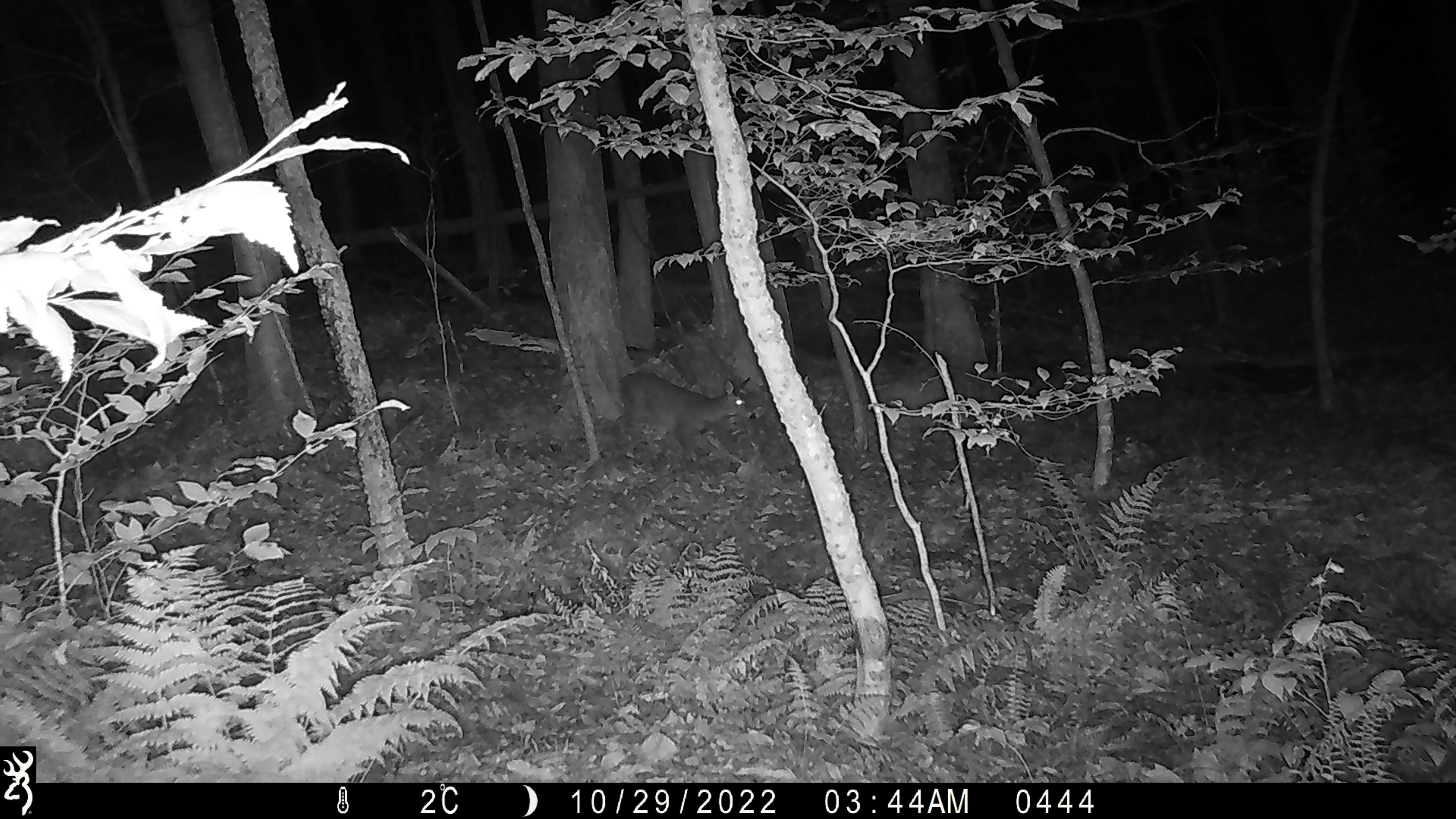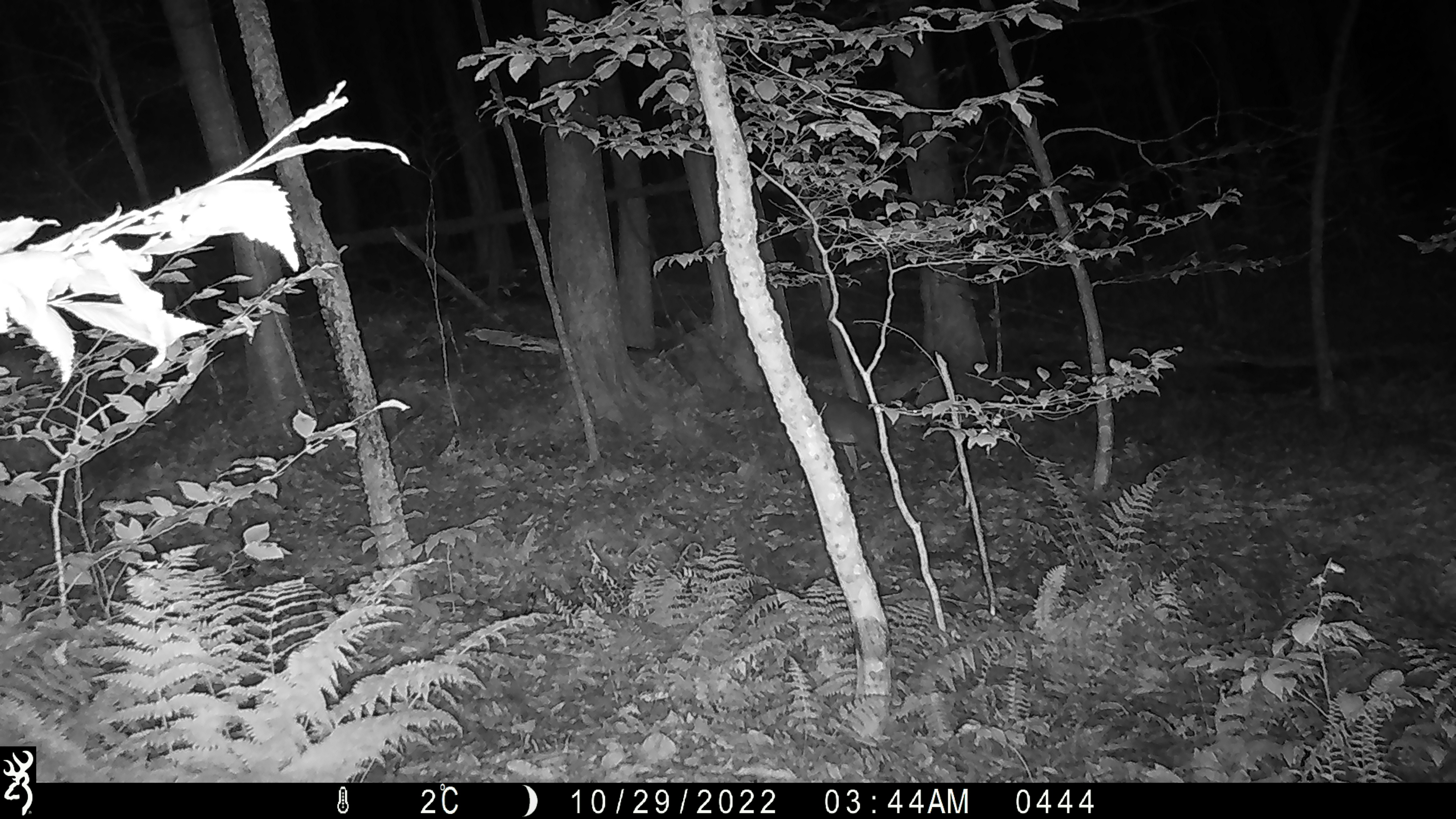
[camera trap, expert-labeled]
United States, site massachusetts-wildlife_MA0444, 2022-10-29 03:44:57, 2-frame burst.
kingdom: Animalia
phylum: Chordata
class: Mammalia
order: Artiodactyla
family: Cervidae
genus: Odocoileus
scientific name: Odocoileus virginianus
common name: white-tailed deer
White-tailed deer (Odocoileus virginianus).